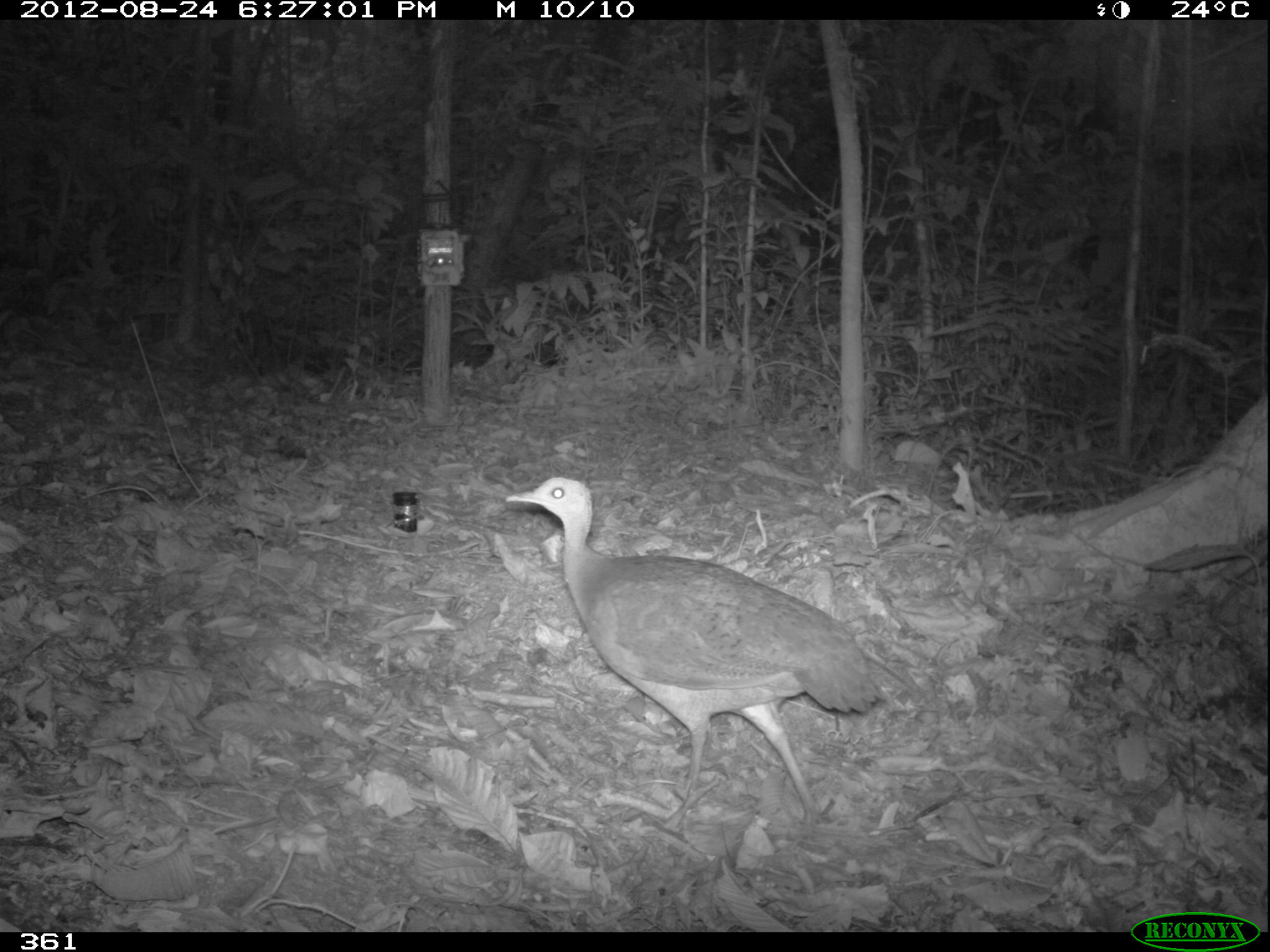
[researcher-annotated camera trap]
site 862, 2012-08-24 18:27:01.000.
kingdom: Animalia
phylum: Chordata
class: Aves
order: Galliformes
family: Phasianidae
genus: Alectoris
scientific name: Alectoris rufa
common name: red-legged partridge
Alectoris rufa (red-legged partridge).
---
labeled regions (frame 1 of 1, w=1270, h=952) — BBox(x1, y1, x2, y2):
alectoris rufa: BBox(504, 477, 887, 833)